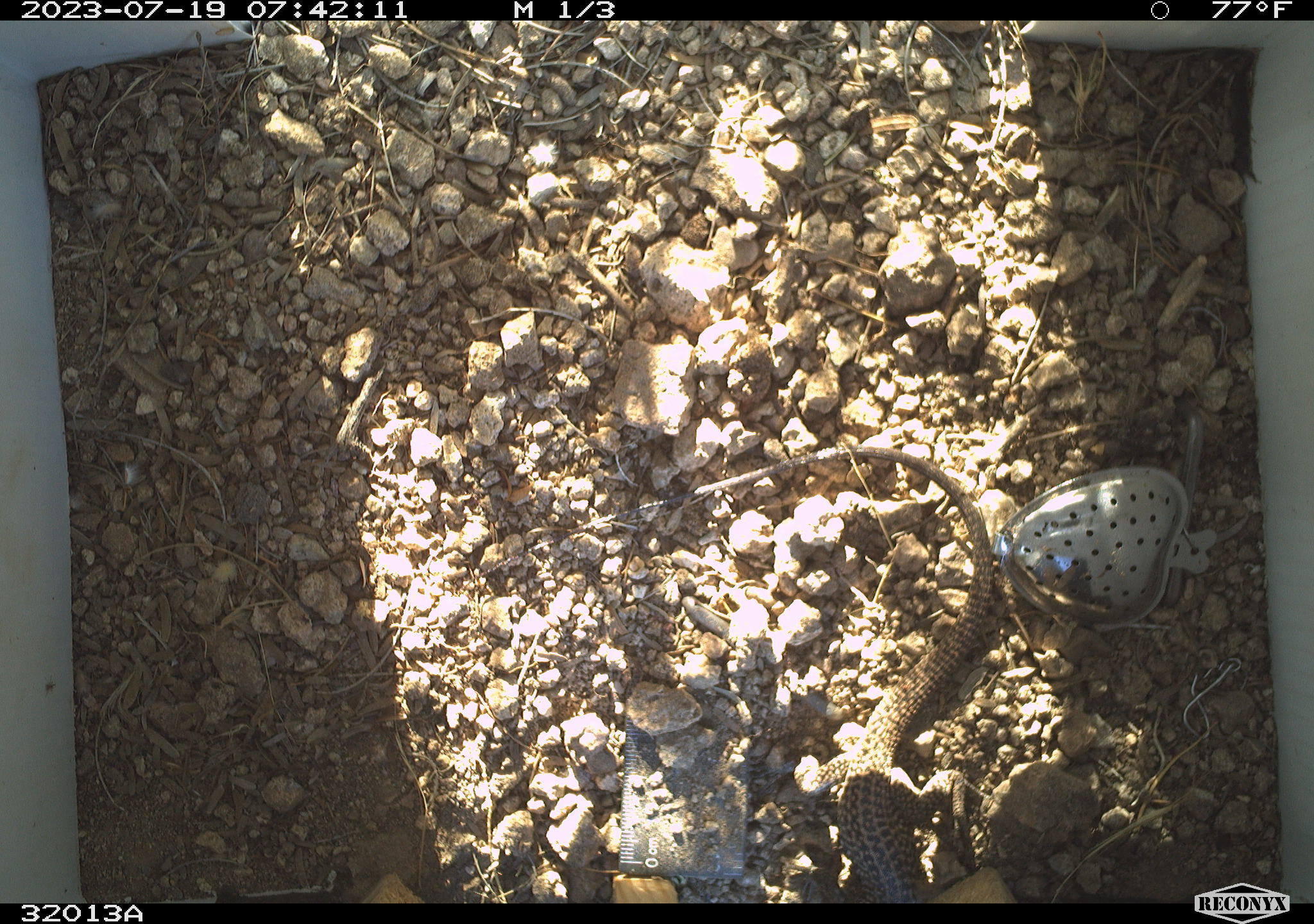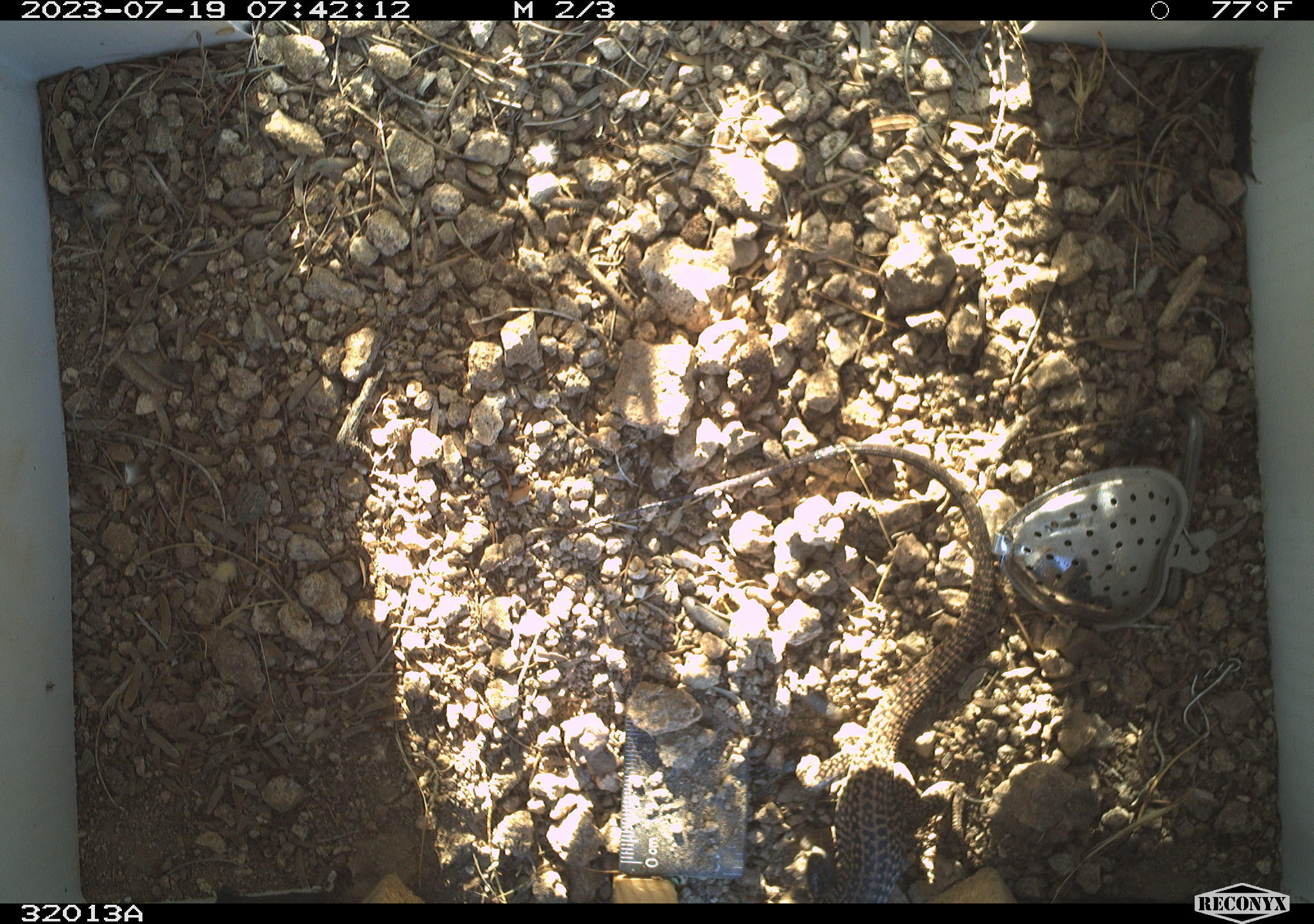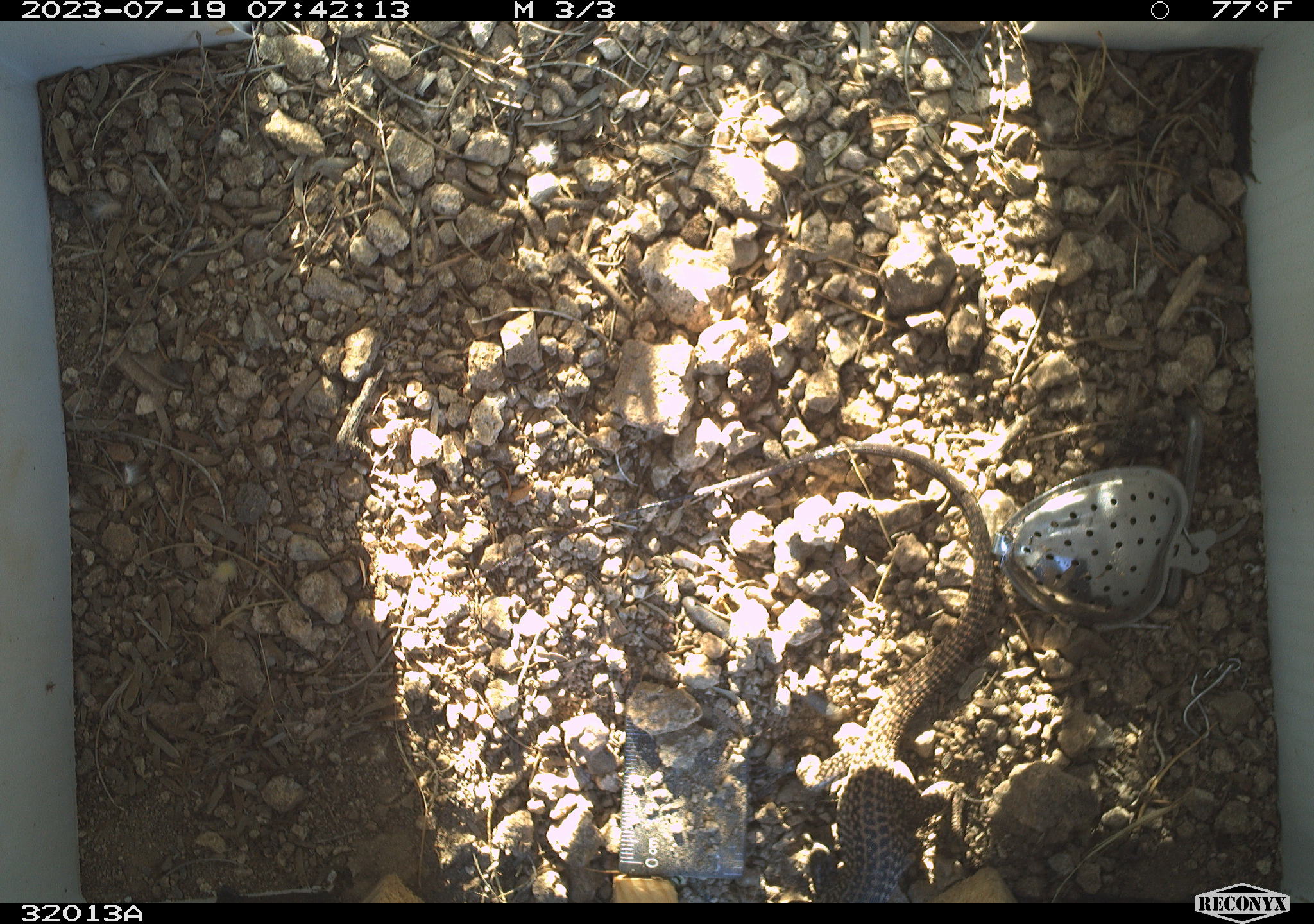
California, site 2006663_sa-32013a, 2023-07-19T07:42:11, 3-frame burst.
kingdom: Animalia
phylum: Chordata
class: Reptilia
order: Squamata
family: Teiidae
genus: Aspidoscelis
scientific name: Aspidoscelis tigris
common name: western whiptail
Western whiptail (Aspidoscelis tigris).